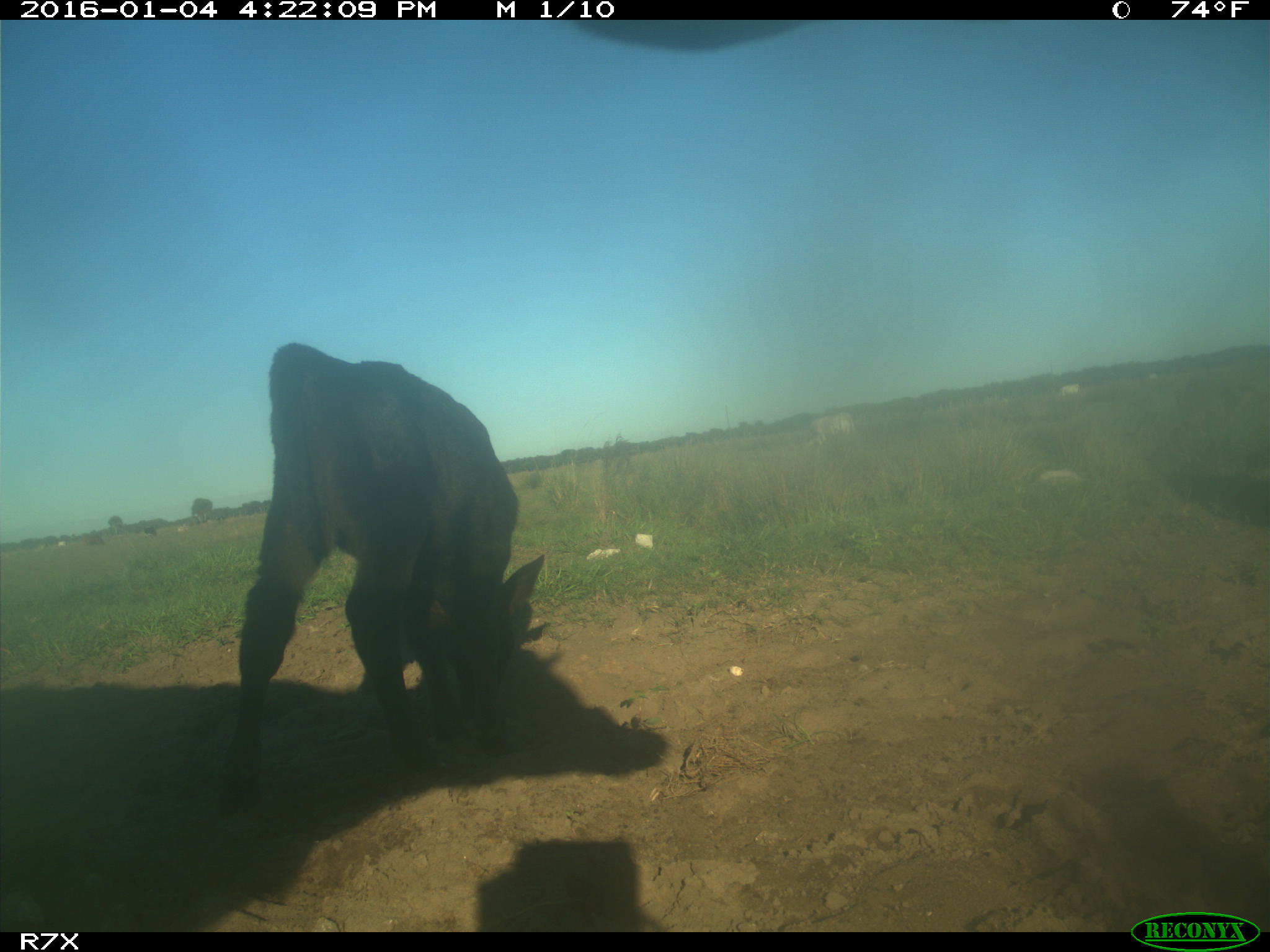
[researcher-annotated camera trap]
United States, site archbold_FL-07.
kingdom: Animalia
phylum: Chordata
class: Mammalia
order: Artiodactyla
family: Bovidae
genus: Bos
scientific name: Bos taurus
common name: domestic cow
Bos taurus (domestic cow).